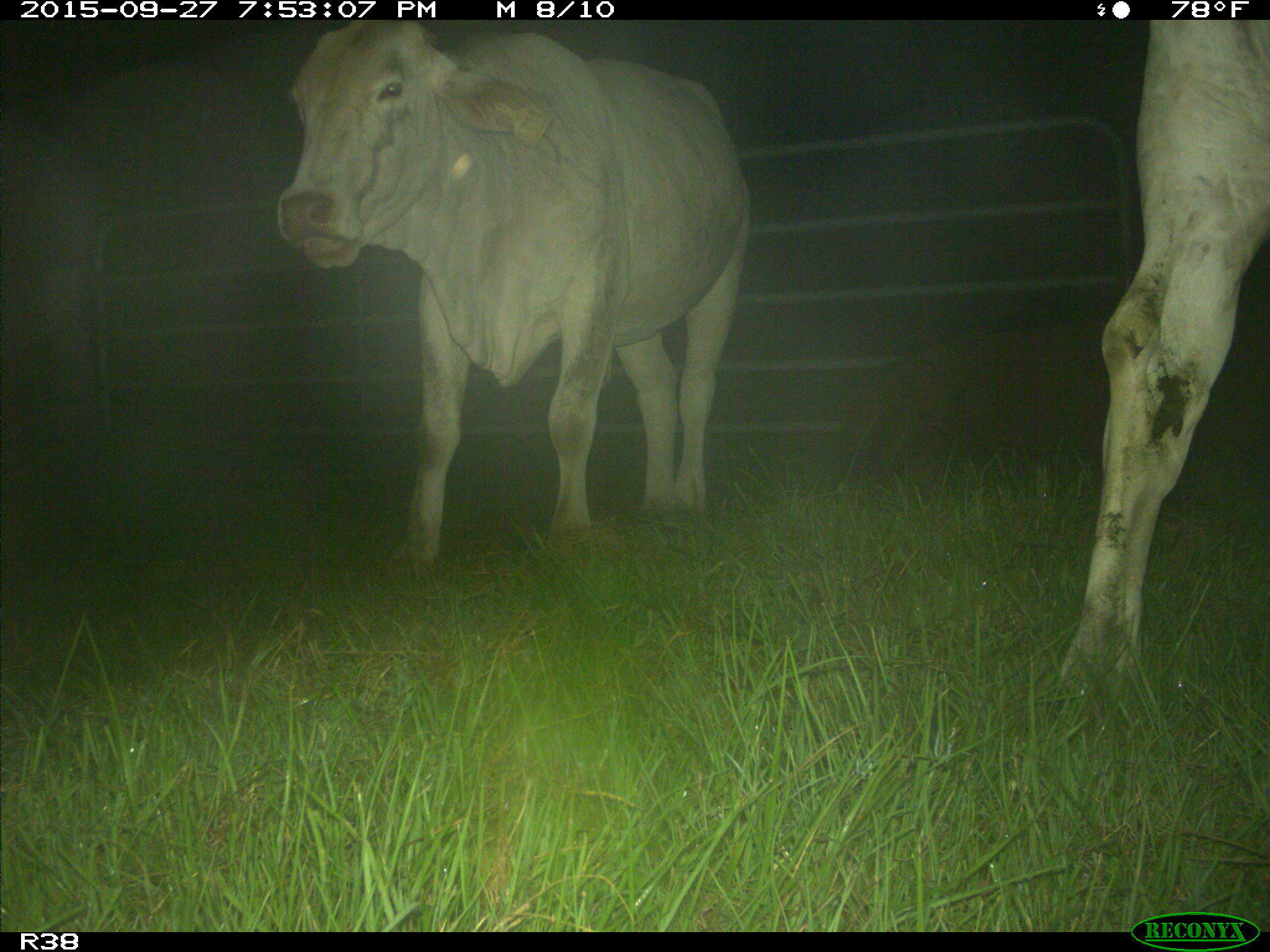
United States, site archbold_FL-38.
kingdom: Animalia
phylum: Chordata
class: Mammalia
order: Artiodactyla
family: Bovidae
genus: Bos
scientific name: Bos taurus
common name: domestic cow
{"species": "Bos taurus (domestic cow)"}